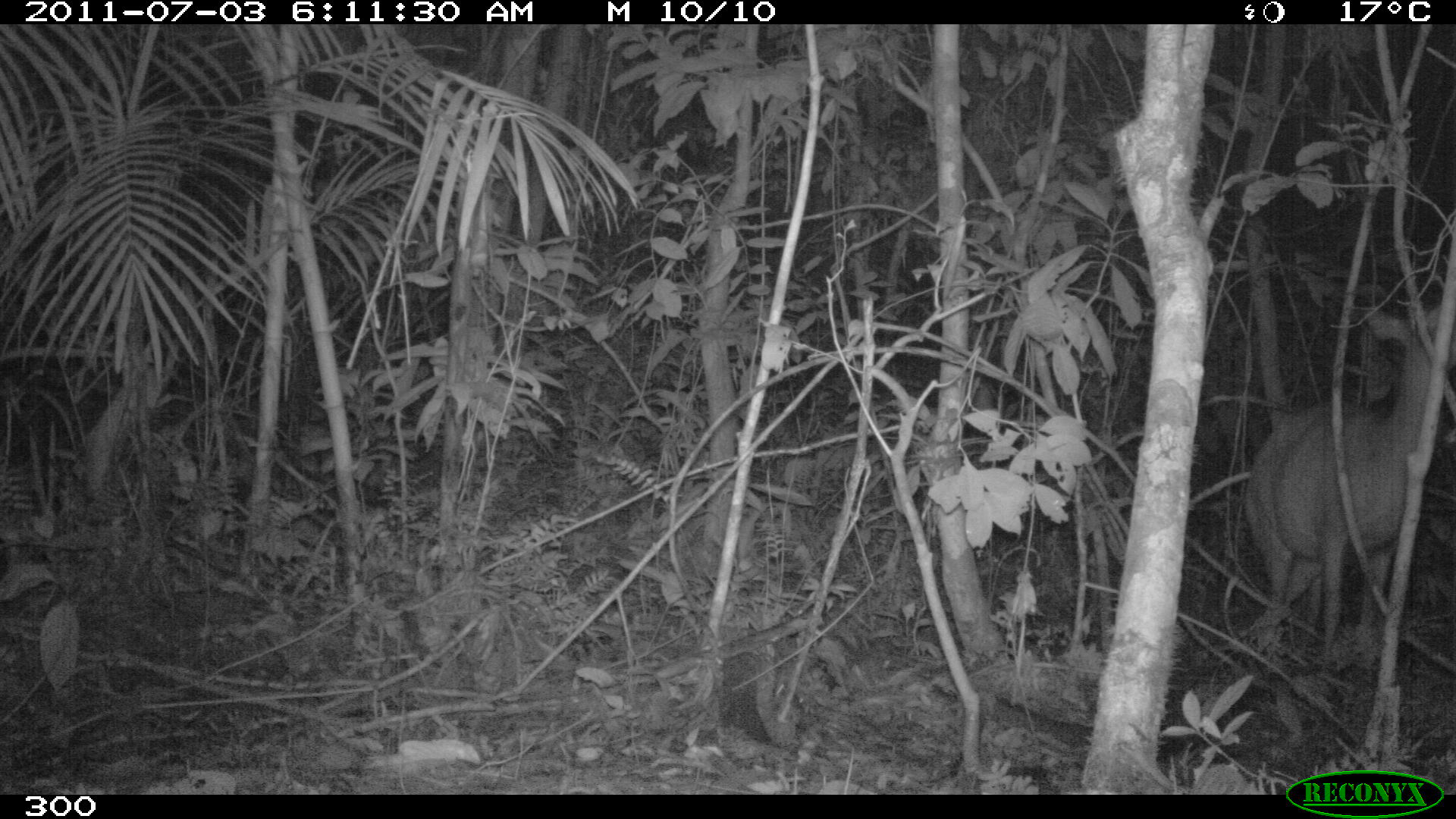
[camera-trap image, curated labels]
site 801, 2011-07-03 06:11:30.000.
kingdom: Animalia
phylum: Chordata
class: Mammalia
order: Artiodactyla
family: Cervidae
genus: Mazama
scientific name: Mazama americana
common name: red brocket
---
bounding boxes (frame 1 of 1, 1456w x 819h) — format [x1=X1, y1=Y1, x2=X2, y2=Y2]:
mazama americana: [x1=1241, y1=302, x2=1456, y2=654]